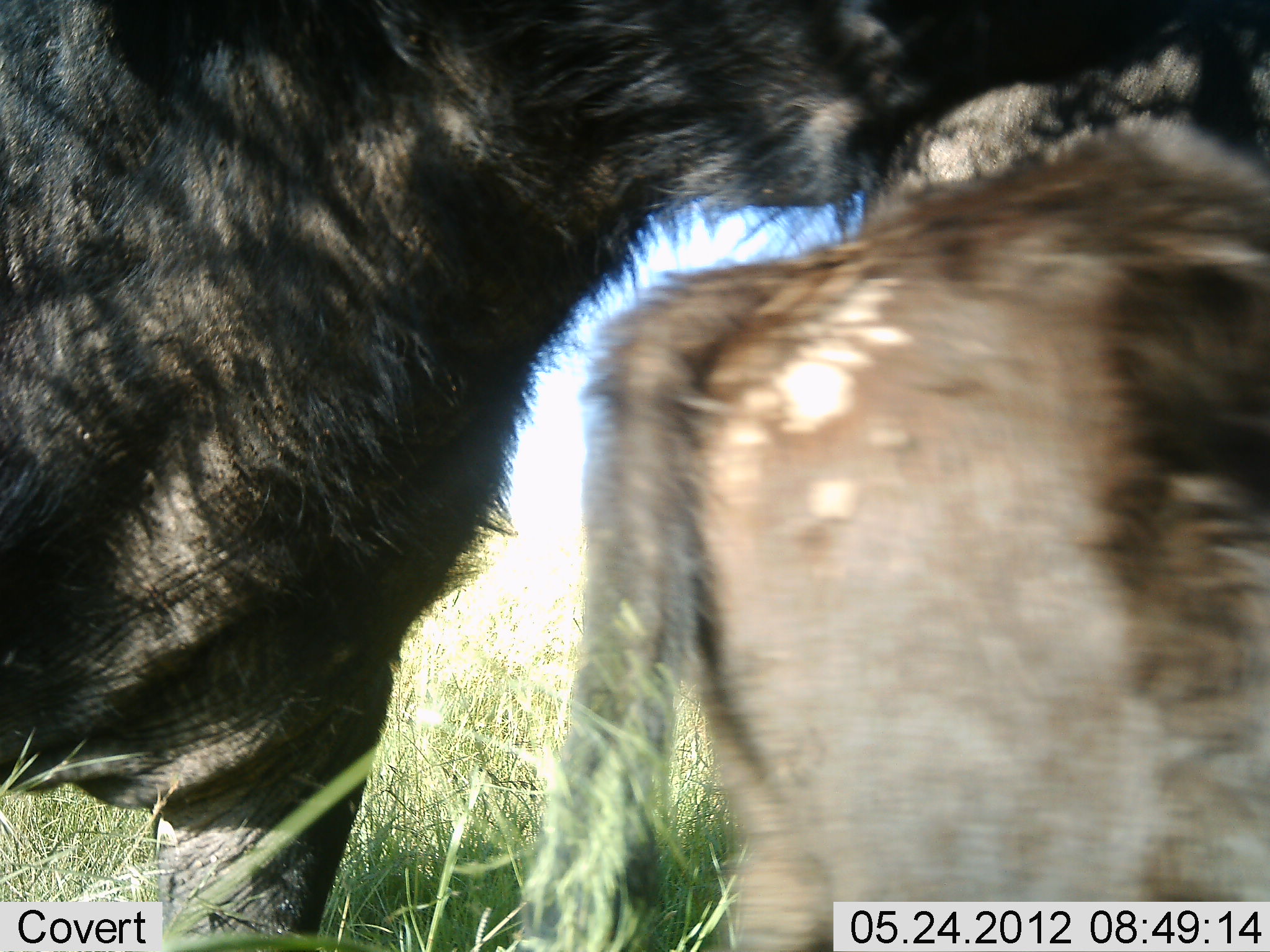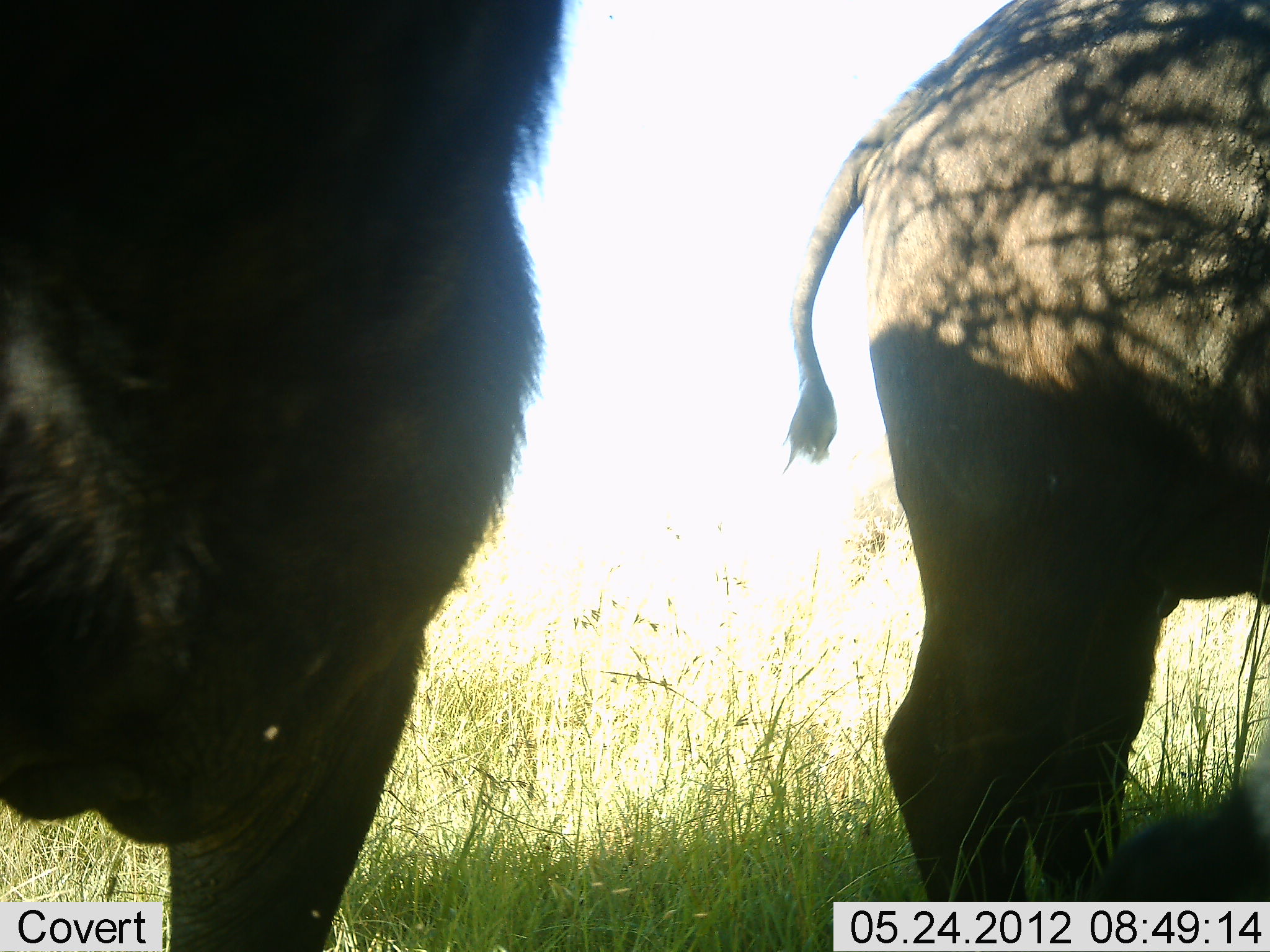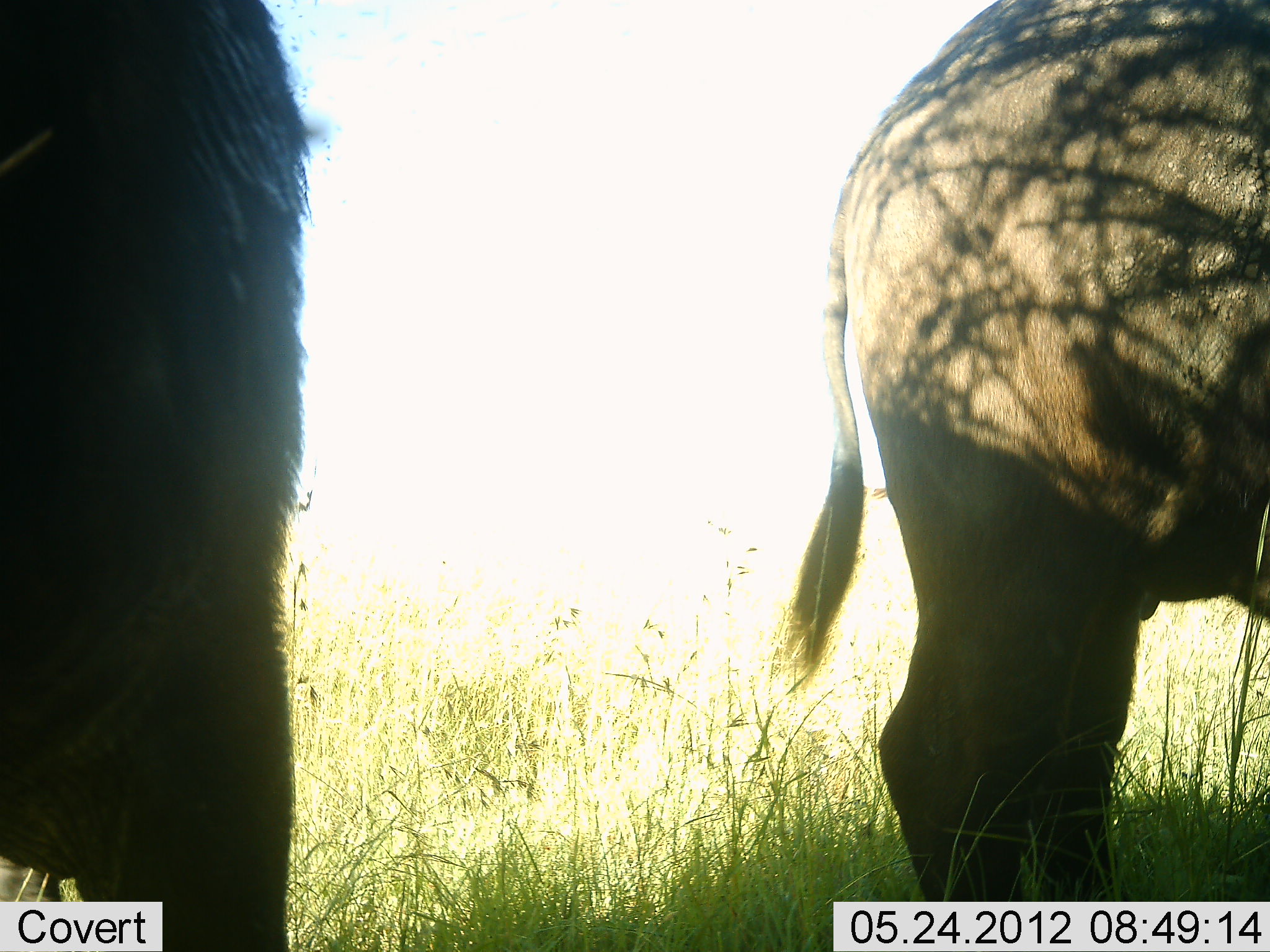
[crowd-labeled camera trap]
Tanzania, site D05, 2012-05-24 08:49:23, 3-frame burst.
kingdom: Animalia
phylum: Chordata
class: Mammalia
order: Artiodactyla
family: Bovidae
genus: Syncerus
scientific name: Syncerus caffer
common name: cape buffalo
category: buffalo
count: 3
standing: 64%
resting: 0%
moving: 64%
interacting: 9%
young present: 64%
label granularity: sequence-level